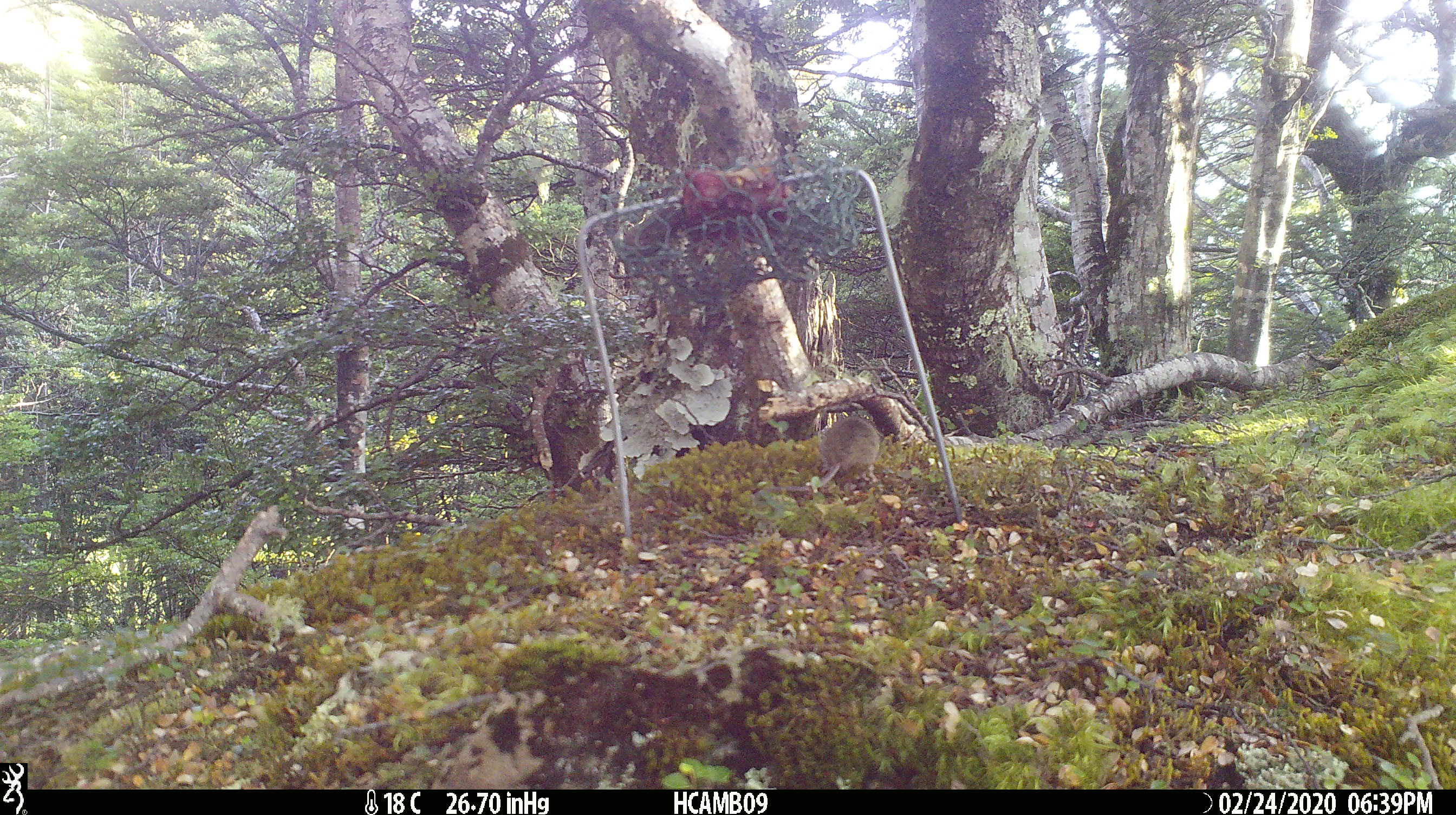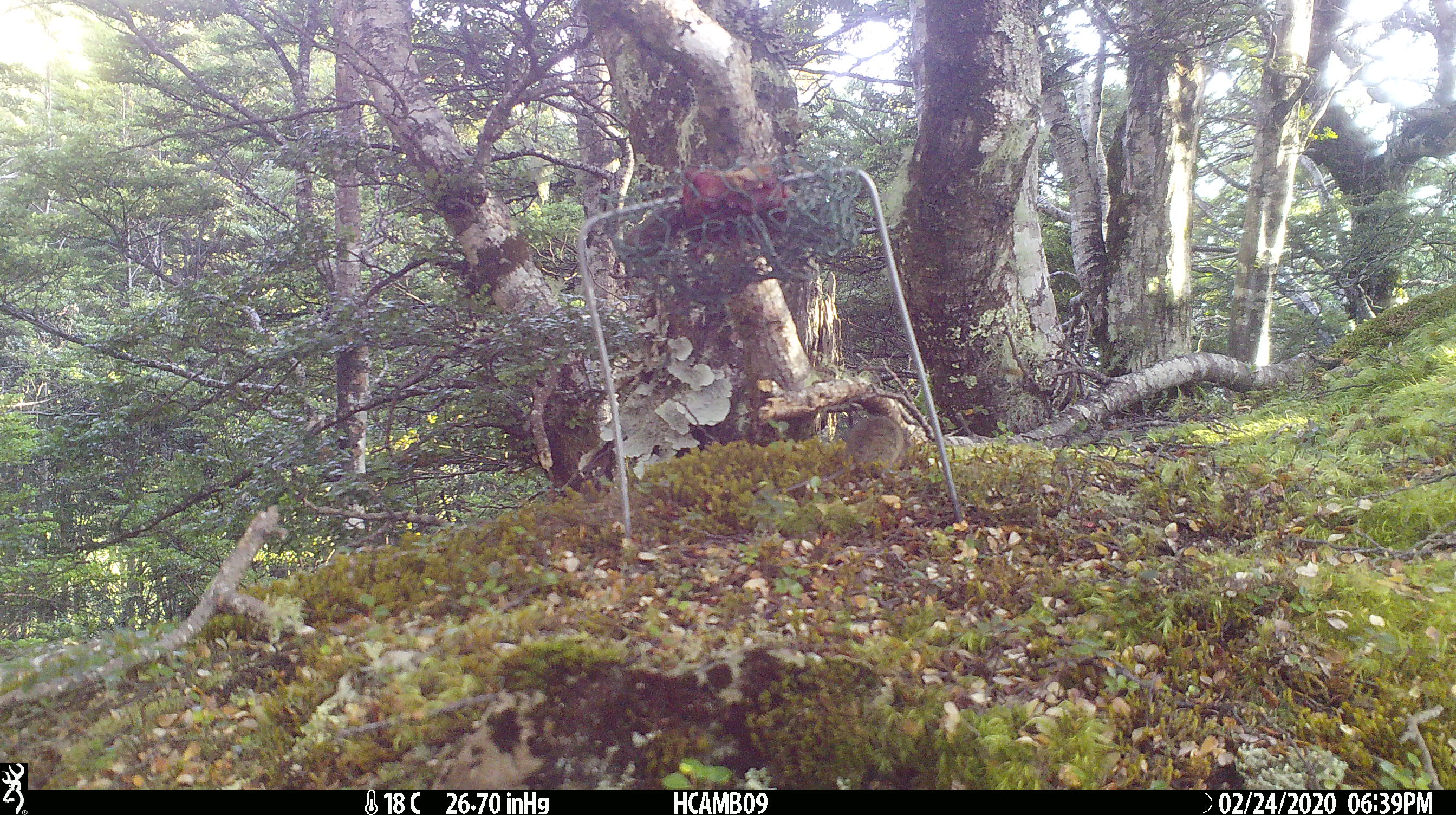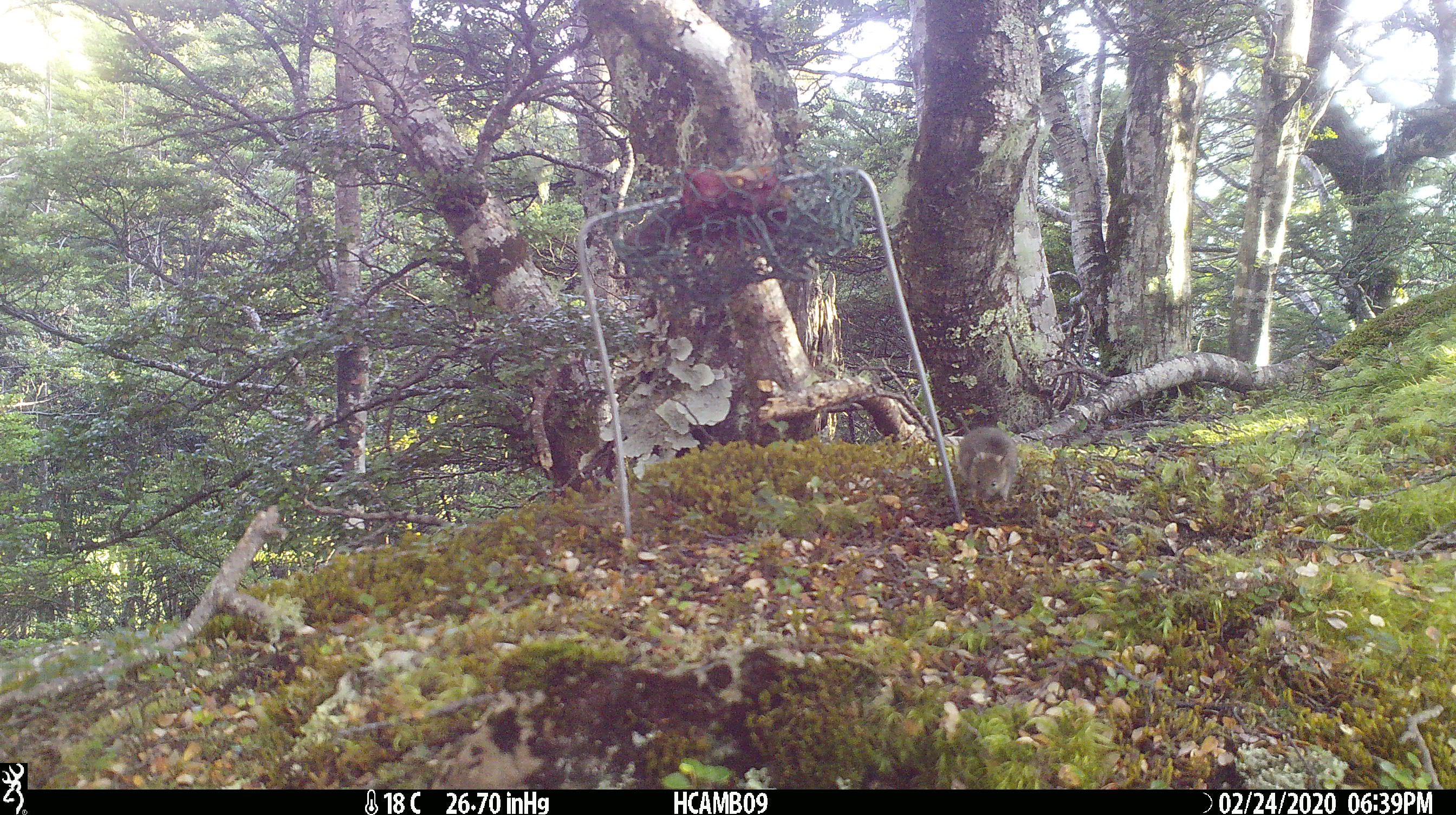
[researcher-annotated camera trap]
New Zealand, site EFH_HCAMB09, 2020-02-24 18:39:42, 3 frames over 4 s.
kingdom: Animalia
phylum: Chordata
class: Mammalia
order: Rodentia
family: Muridae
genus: Mus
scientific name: Mus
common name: mouse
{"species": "mouse (Mus)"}